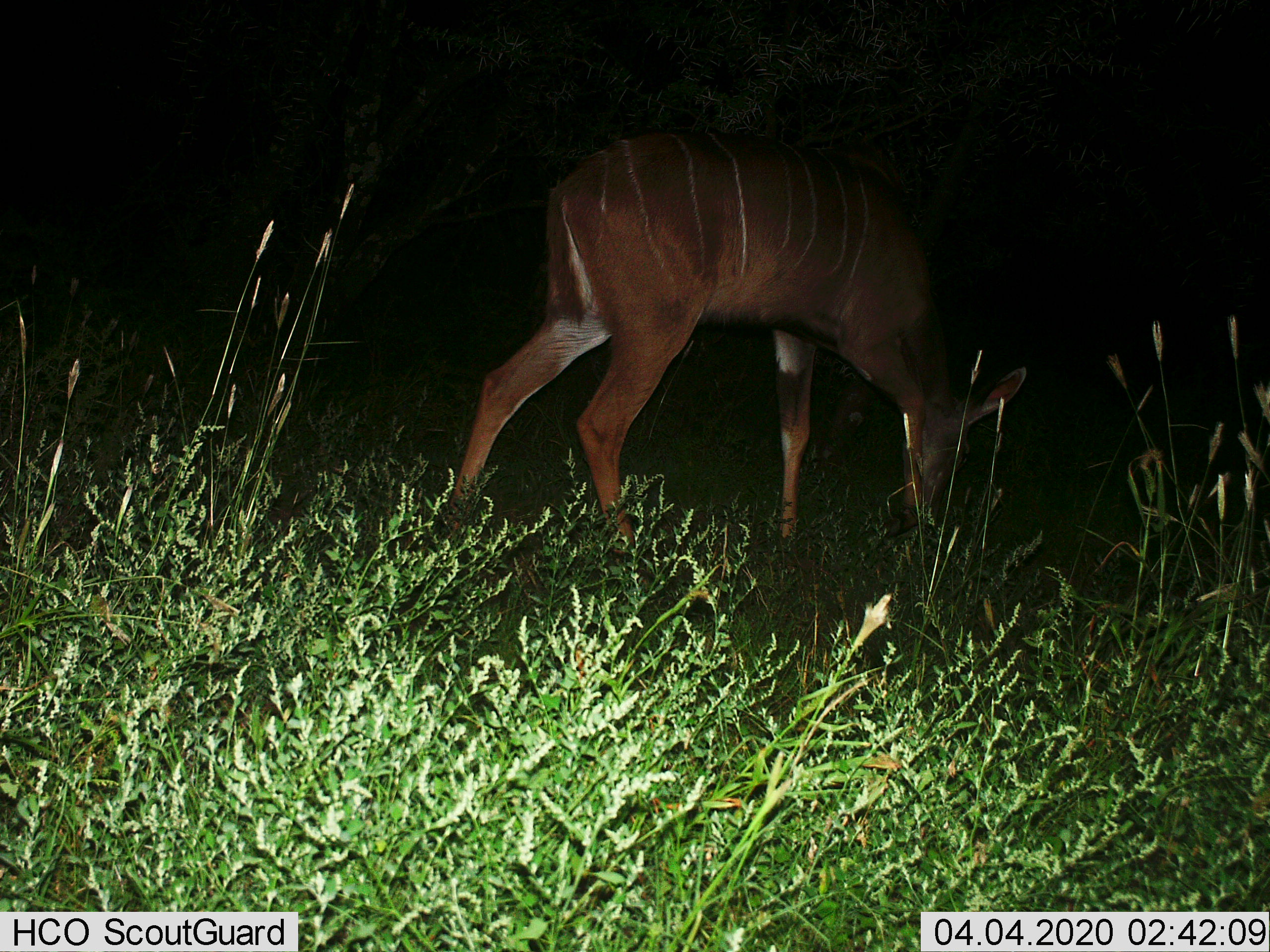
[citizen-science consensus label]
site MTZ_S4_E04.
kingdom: Animalia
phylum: Chordata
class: Mammalia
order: Artiodactyla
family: Bovidae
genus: Tragelaphus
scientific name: Tragelaphus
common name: kudu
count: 1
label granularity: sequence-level